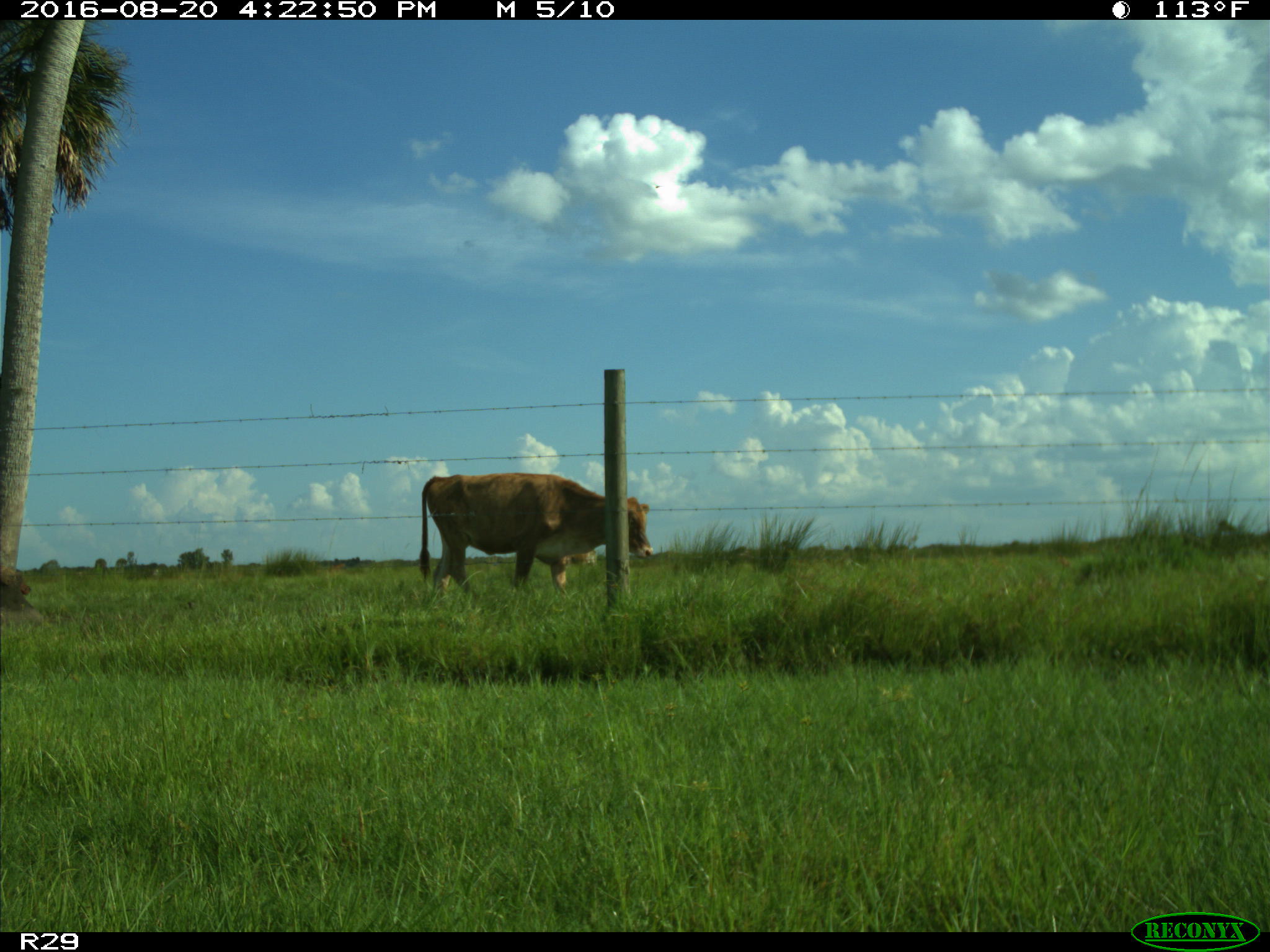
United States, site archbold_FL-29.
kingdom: Animalia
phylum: Chordata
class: Mammalia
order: Artiodactyla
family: Bovidae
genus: Bos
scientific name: Bos taurus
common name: domestic cow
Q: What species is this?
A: Bos taurus (domestic cow).